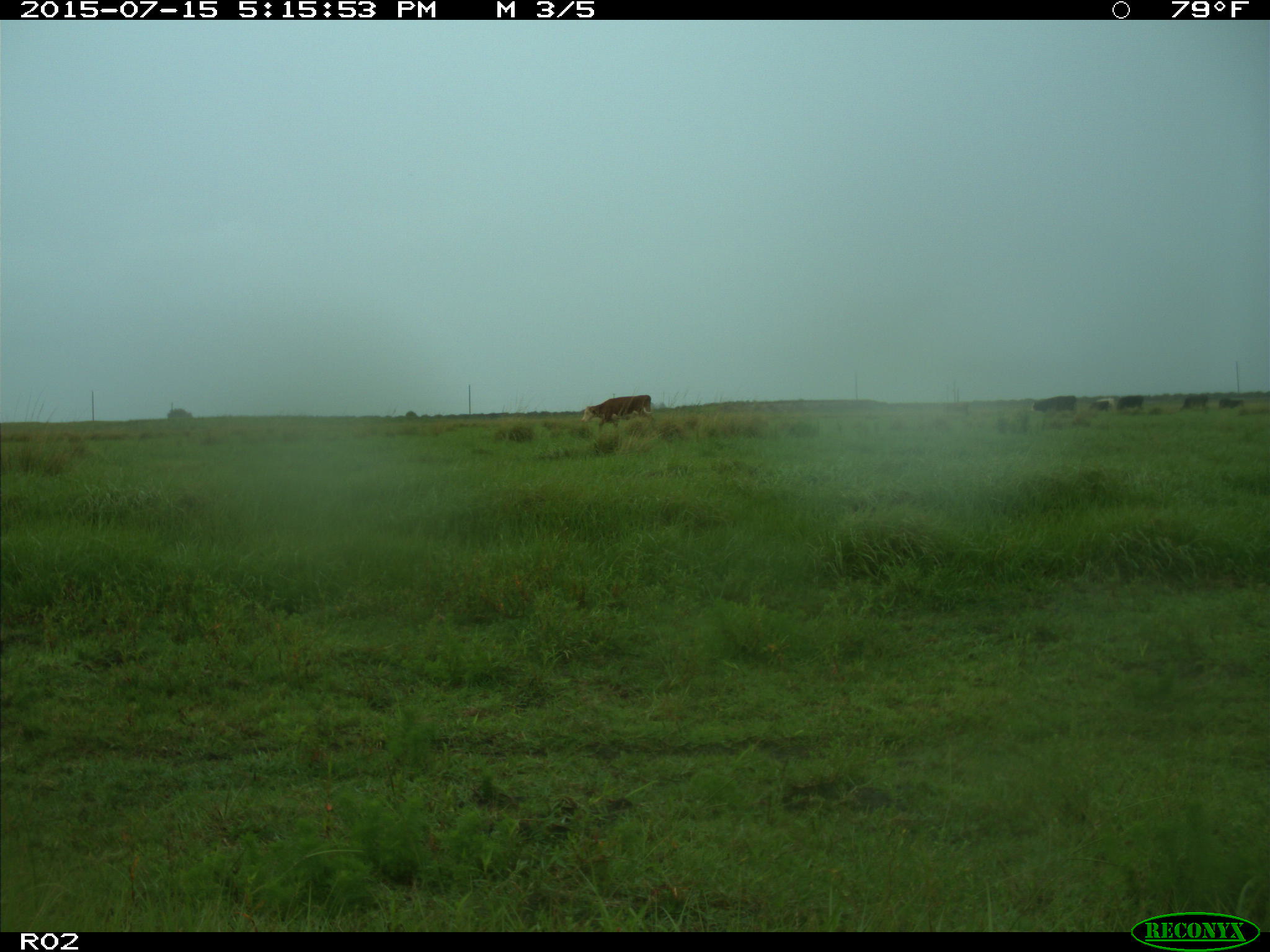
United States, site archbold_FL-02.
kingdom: Animalia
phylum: Chordata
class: Mammalia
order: Artiodactyla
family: Bovidae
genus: Bos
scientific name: Bos taurus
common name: domestic cow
Bos taurus (domestic cow).